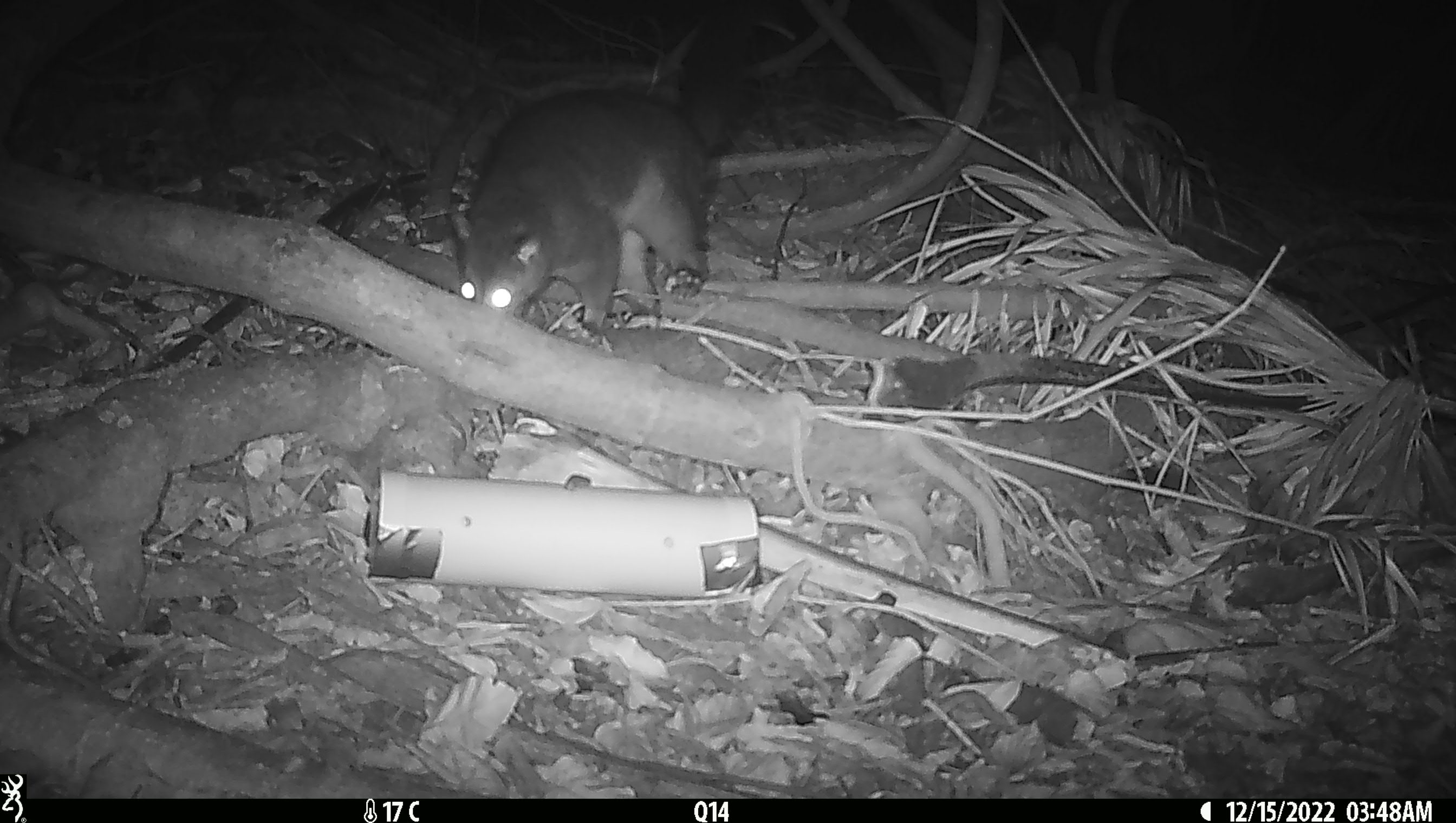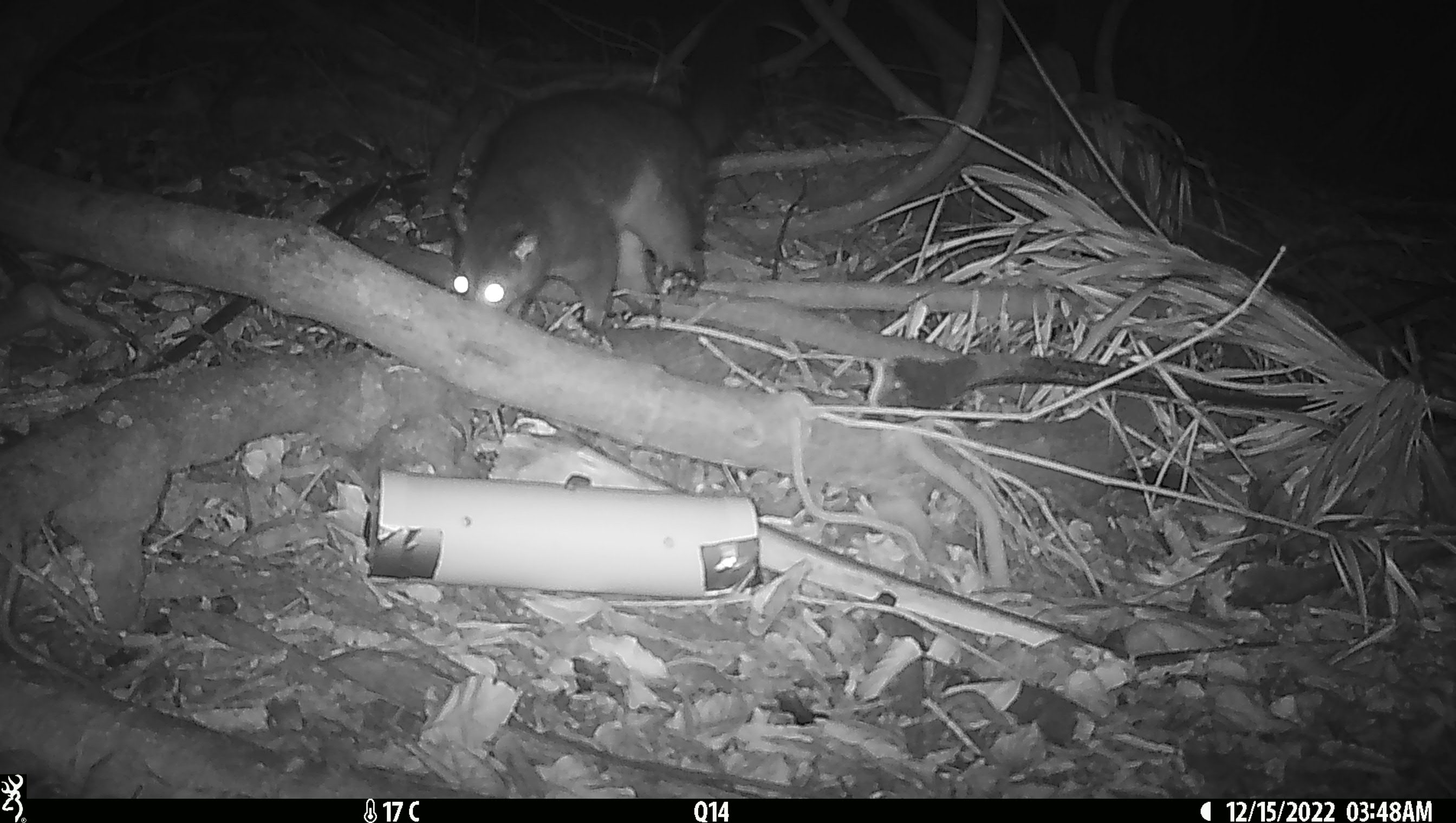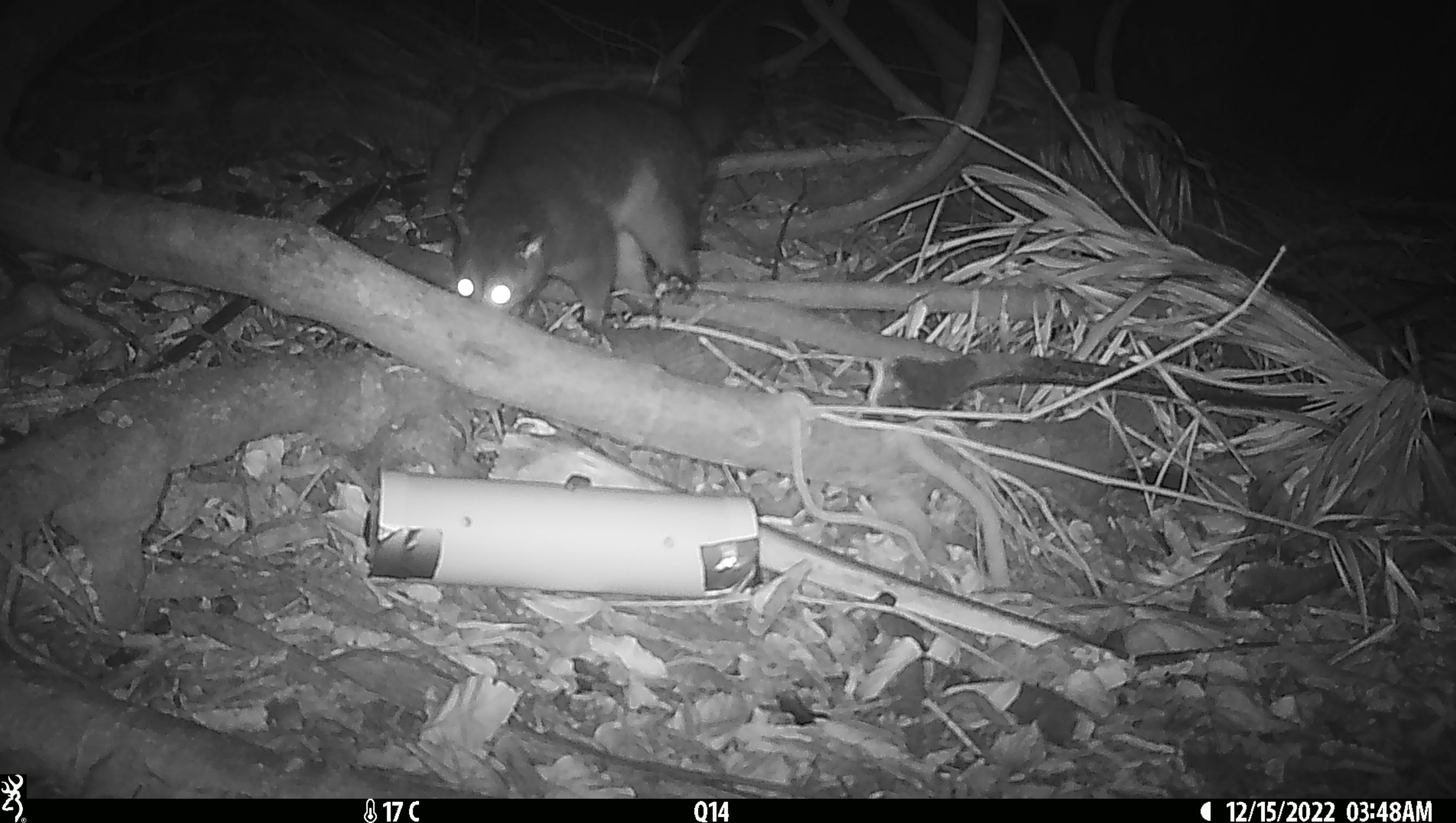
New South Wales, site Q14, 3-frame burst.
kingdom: Animalia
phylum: Chordata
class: Mammalia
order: Diprotodontia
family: Phalangeridae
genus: Trichosurus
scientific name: Trichosurus vulpecula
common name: common brushtail possum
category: possum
Possum (common brushtail possum) (Trichosurus vulpecula).